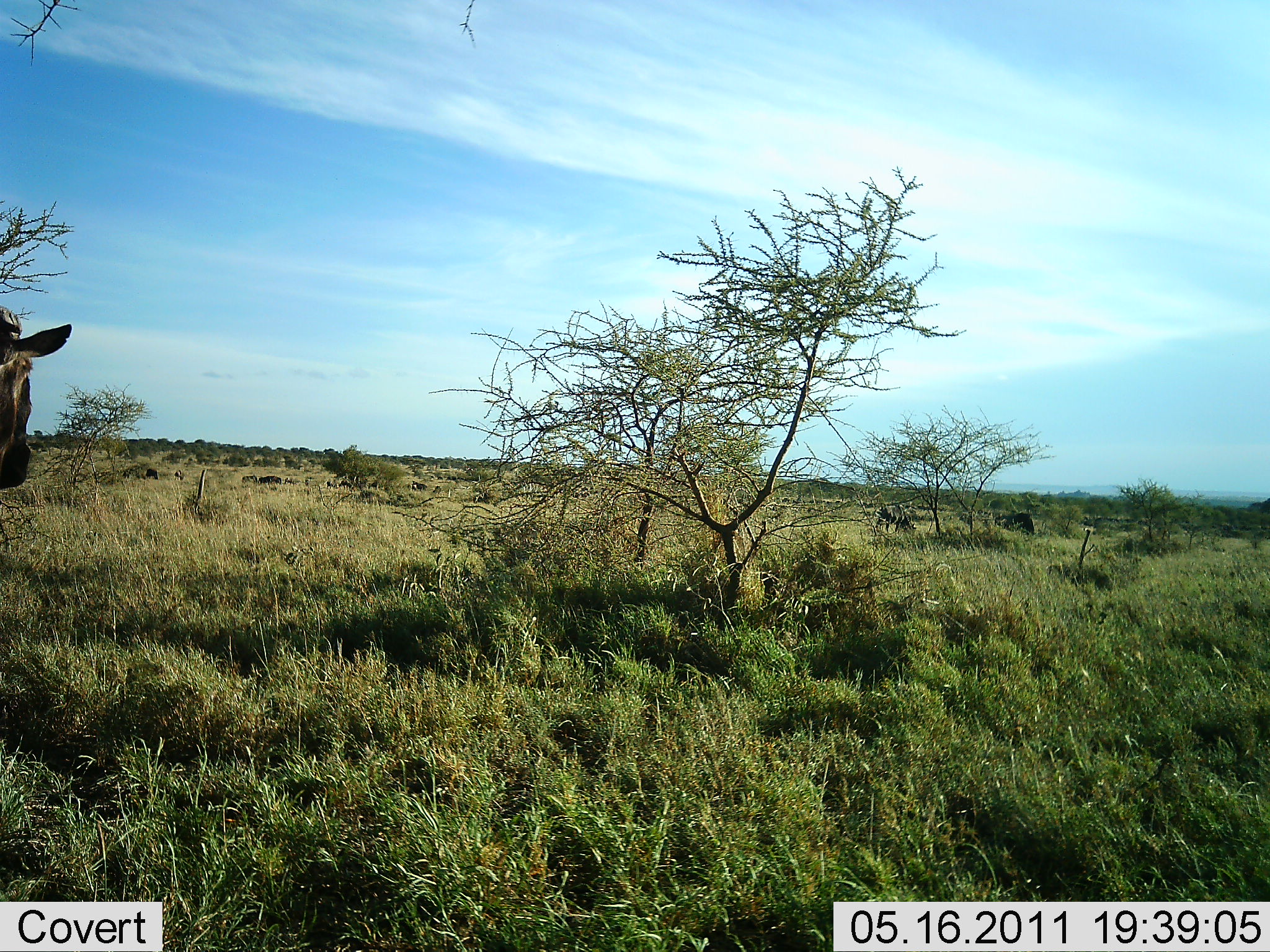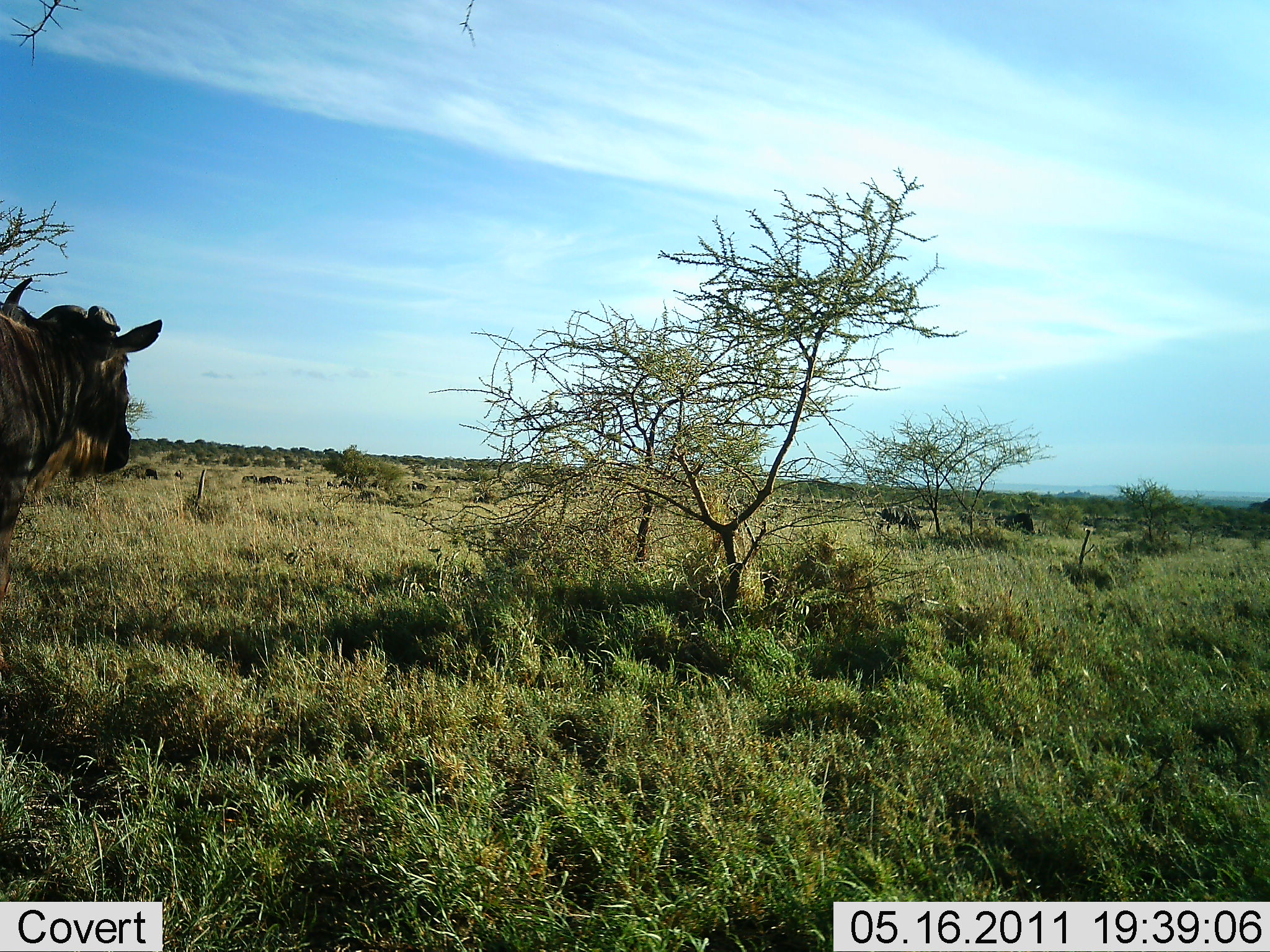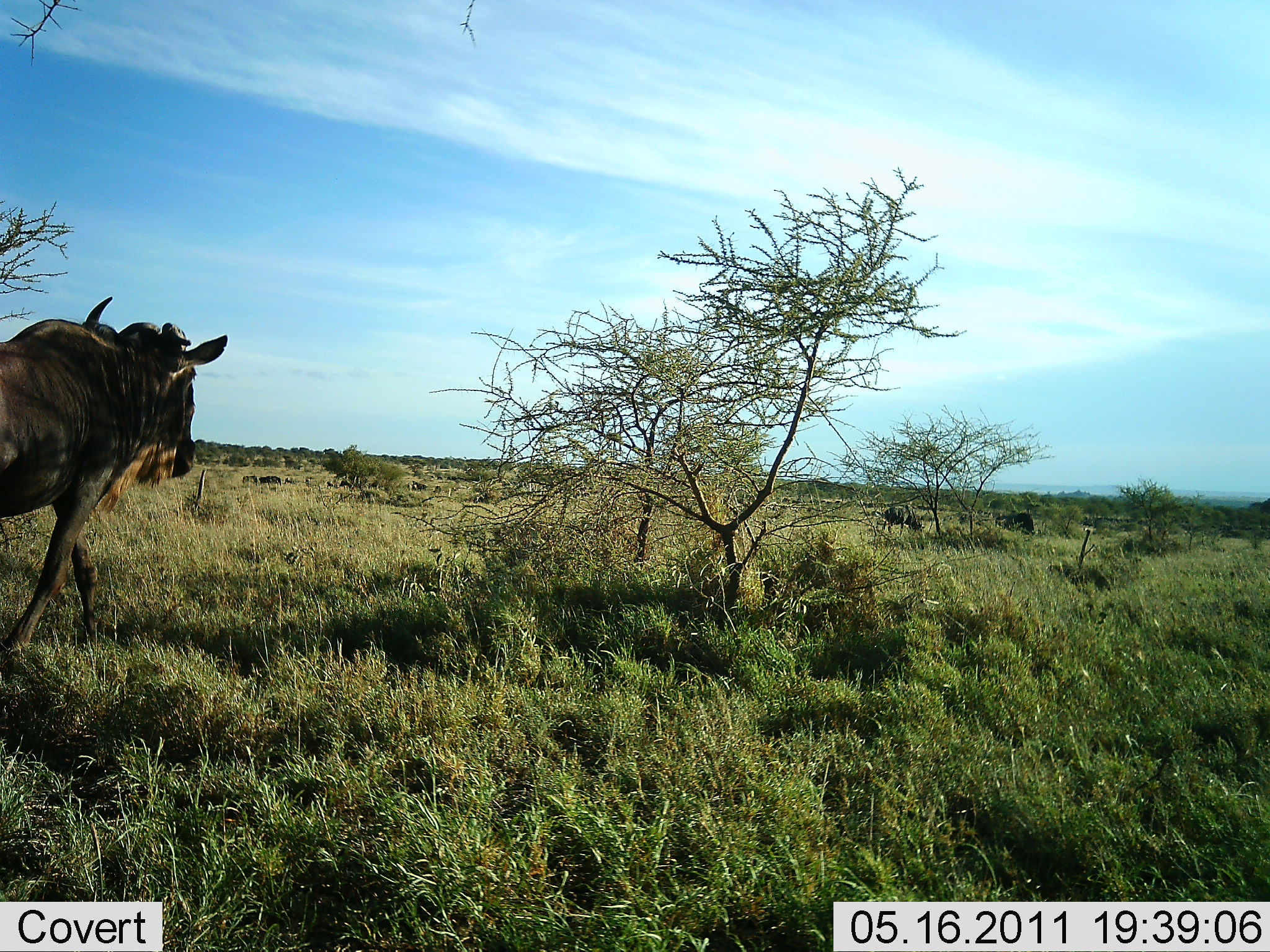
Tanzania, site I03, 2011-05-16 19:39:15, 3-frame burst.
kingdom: Animalia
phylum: Chordata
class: Mammalia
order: Artiodactyla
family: Bovidae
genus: Connochaetes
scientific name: Connochaetes taurinus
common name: blue wildebeest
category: wildebeest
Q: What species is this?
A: Wildebeest (blue wildebeest) (Connochaetes taurinus).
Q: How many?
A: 3.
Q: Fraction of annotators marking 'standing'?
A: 18%.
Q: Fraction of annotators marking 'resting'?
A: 0%.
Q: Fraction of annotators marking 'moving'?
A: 100%.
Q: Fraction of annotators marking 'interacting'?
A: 0%.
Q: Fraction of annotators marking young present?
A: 0%.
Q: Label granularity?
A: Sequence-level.